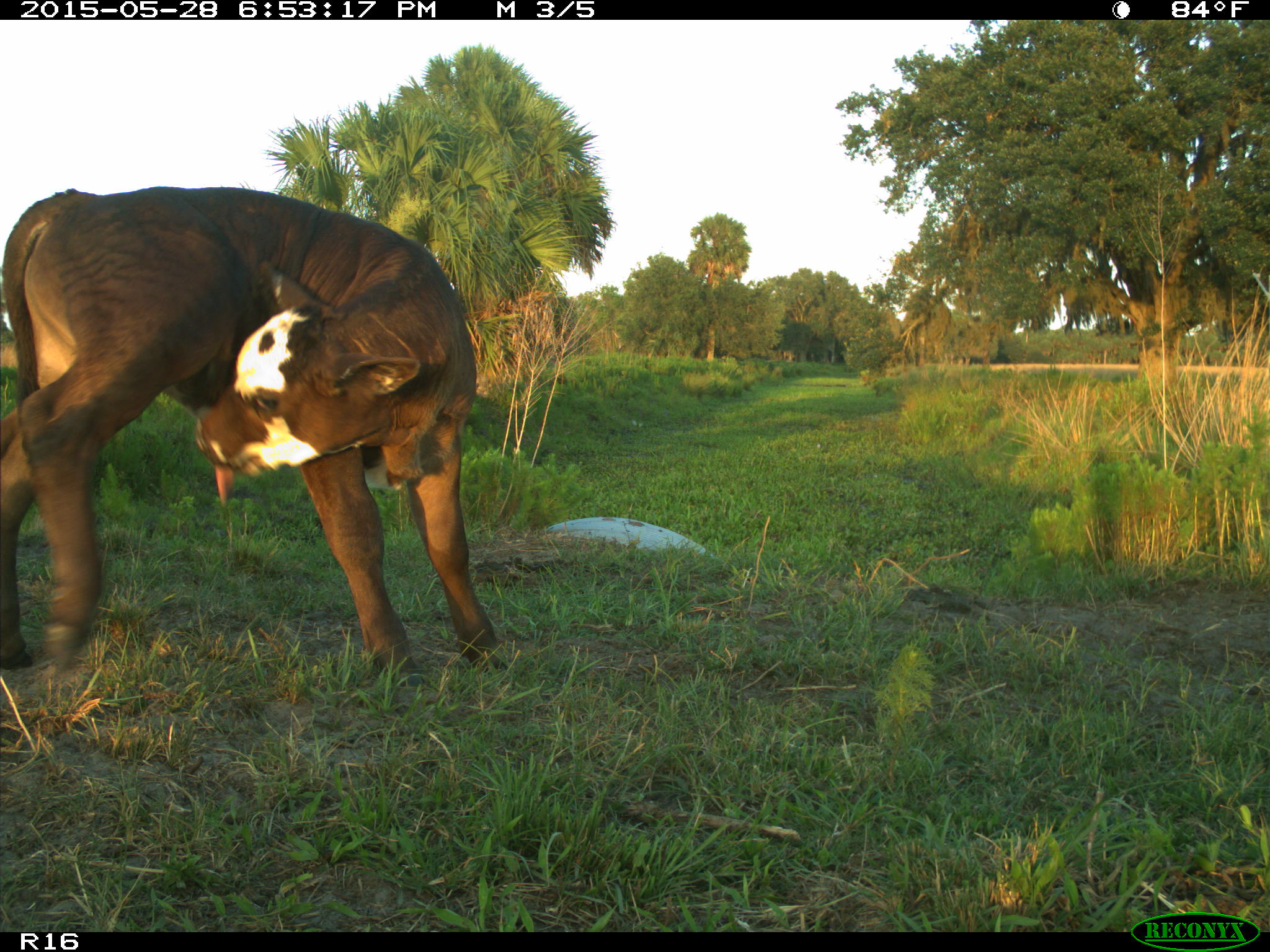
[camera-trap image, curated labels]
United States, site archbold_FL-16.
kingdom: Animalia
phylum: Chordata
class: Mammalia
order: Artiodactyla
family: Bovidae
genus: Bos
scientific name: Bos taurus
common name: domestic cow